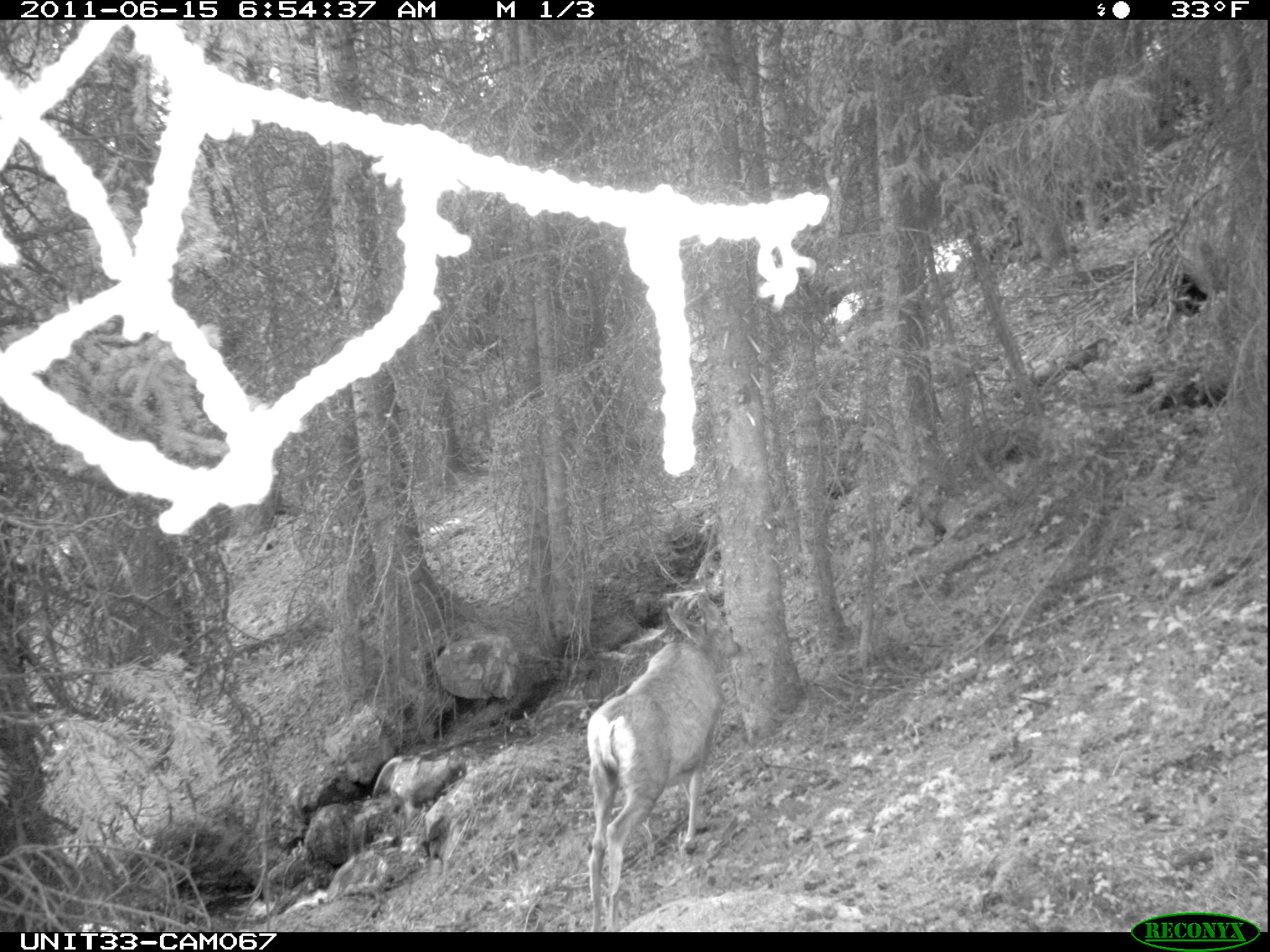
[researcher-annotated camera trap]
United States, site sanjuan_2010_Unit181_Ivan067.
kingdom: Animalia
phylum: Chordata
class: Mammalia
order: Artiodactyla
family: Cervidae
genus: Odocoileus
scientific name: Odocoileus hemionus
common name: mule deer